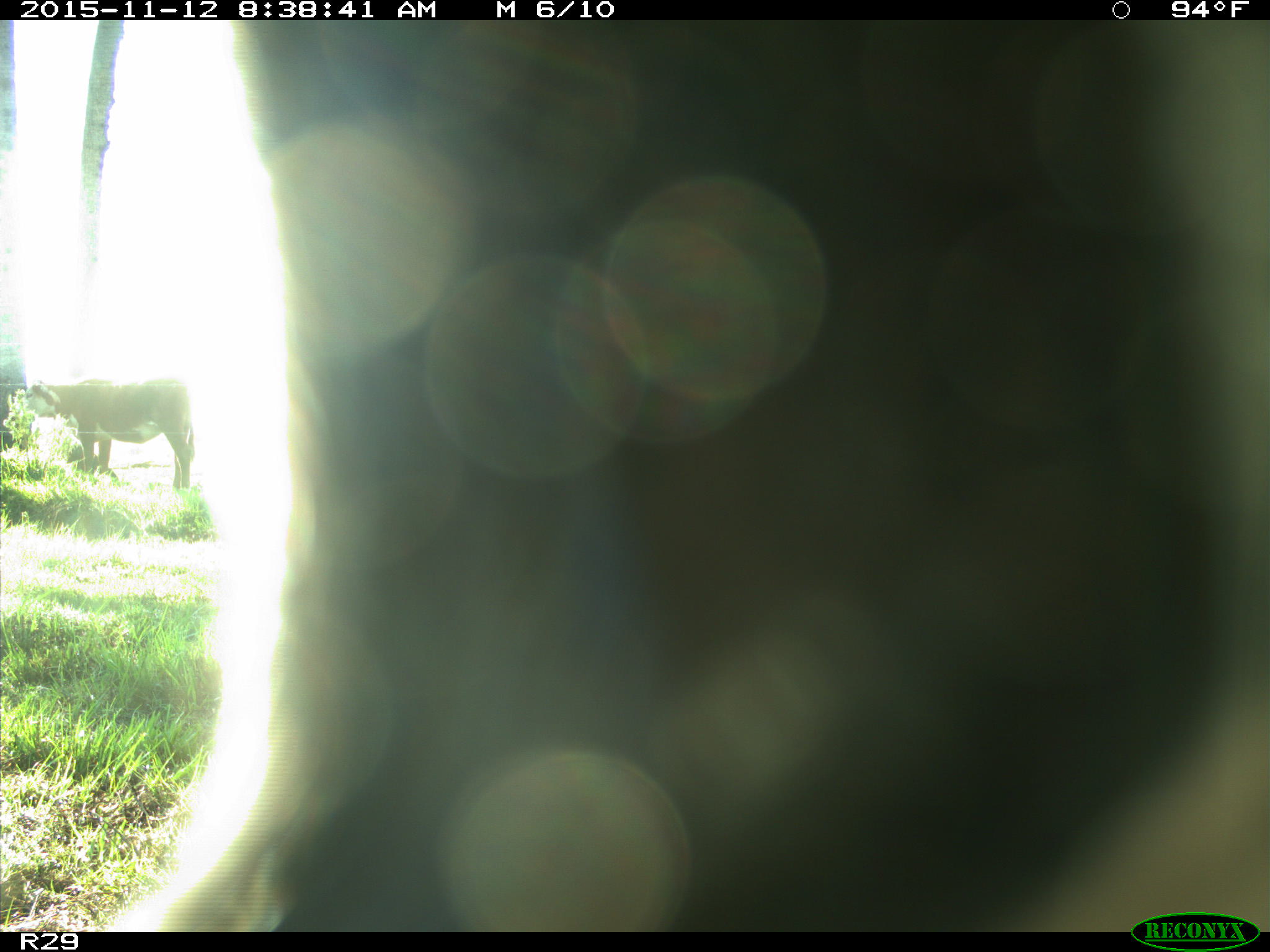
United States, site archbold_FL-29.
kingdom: Animalia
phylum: Chordata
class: Mammalia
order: Artiodactyla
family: Bovidae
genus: Bos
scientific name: Bos taurus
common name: domestic cow